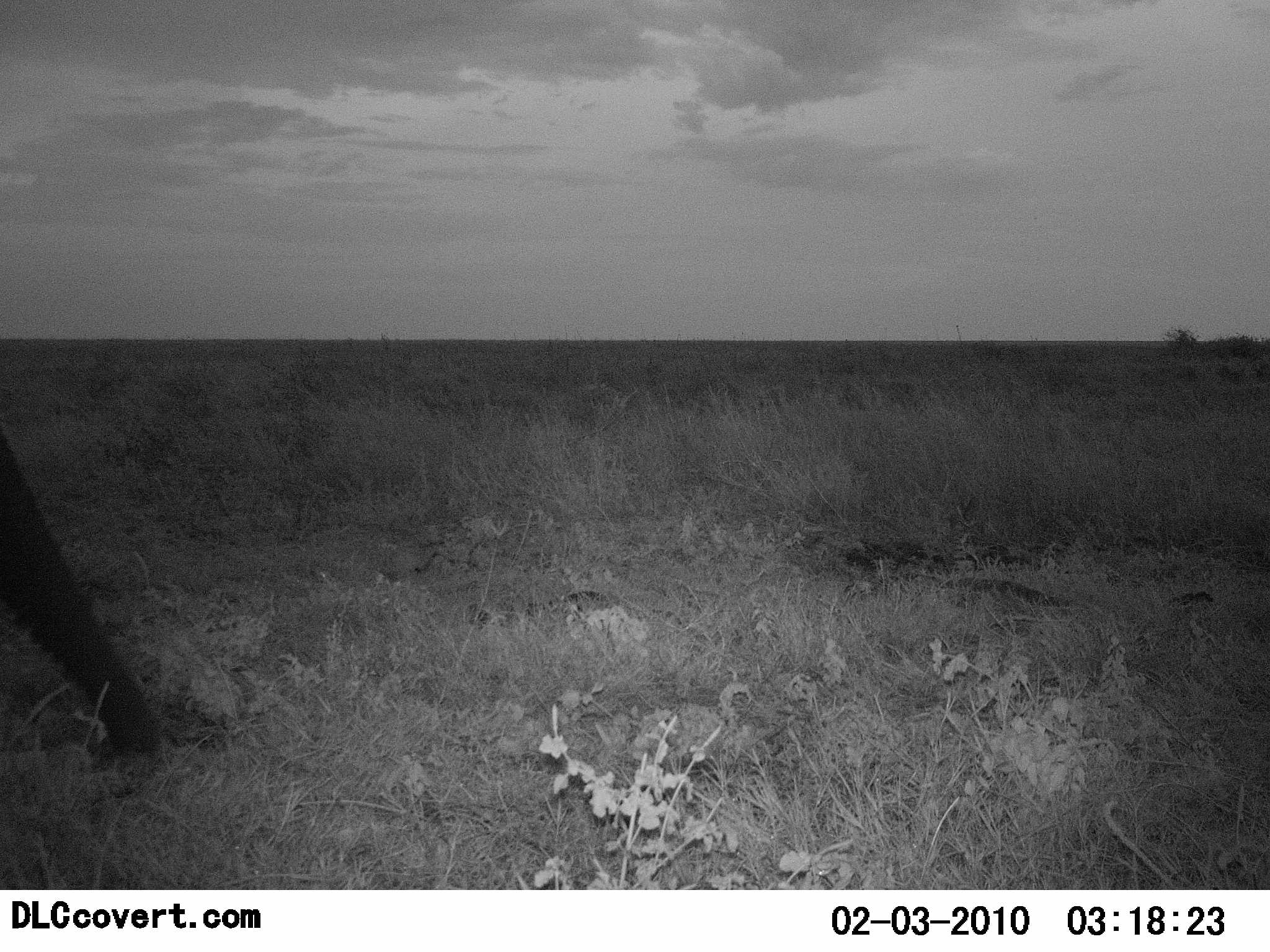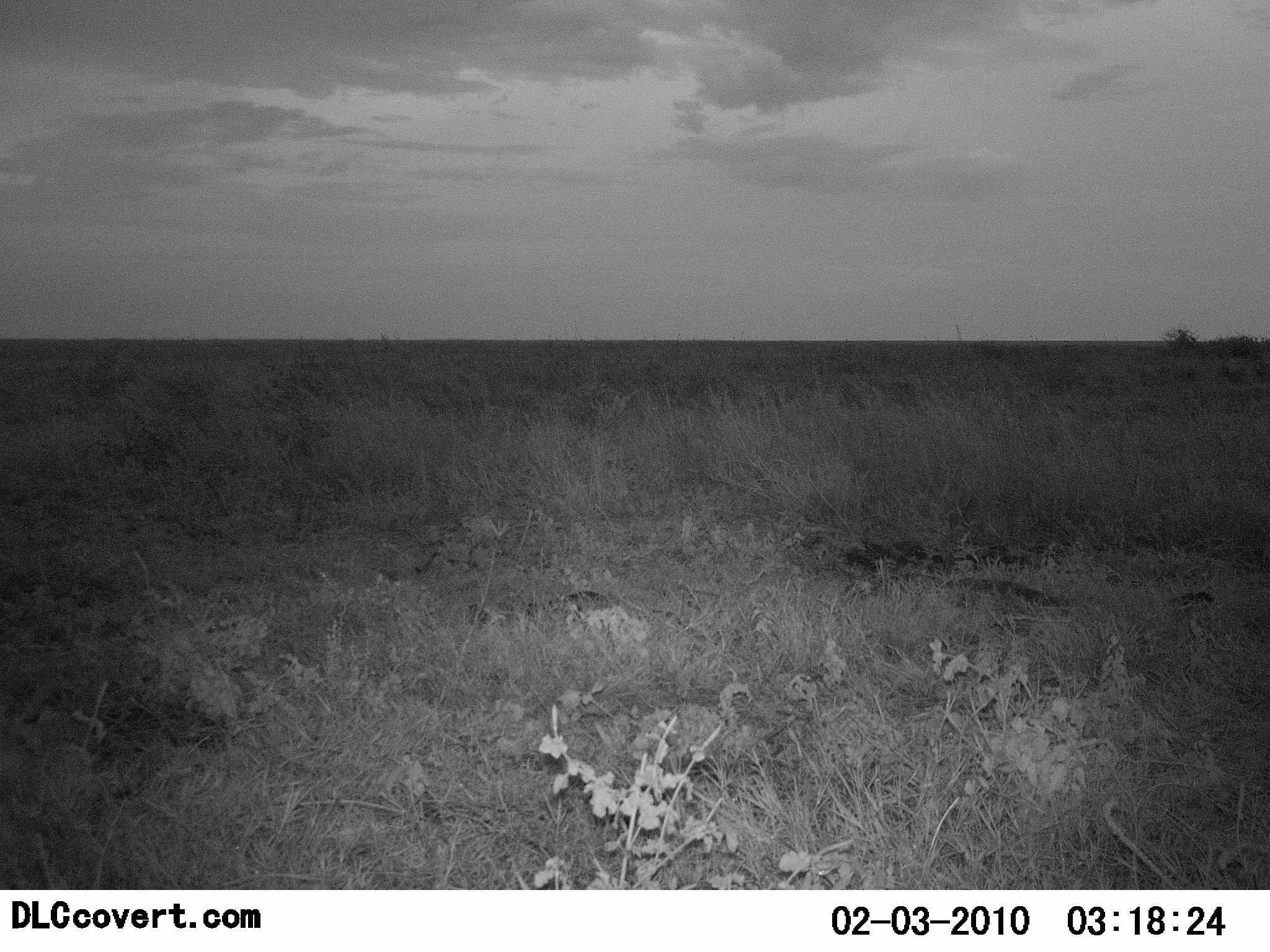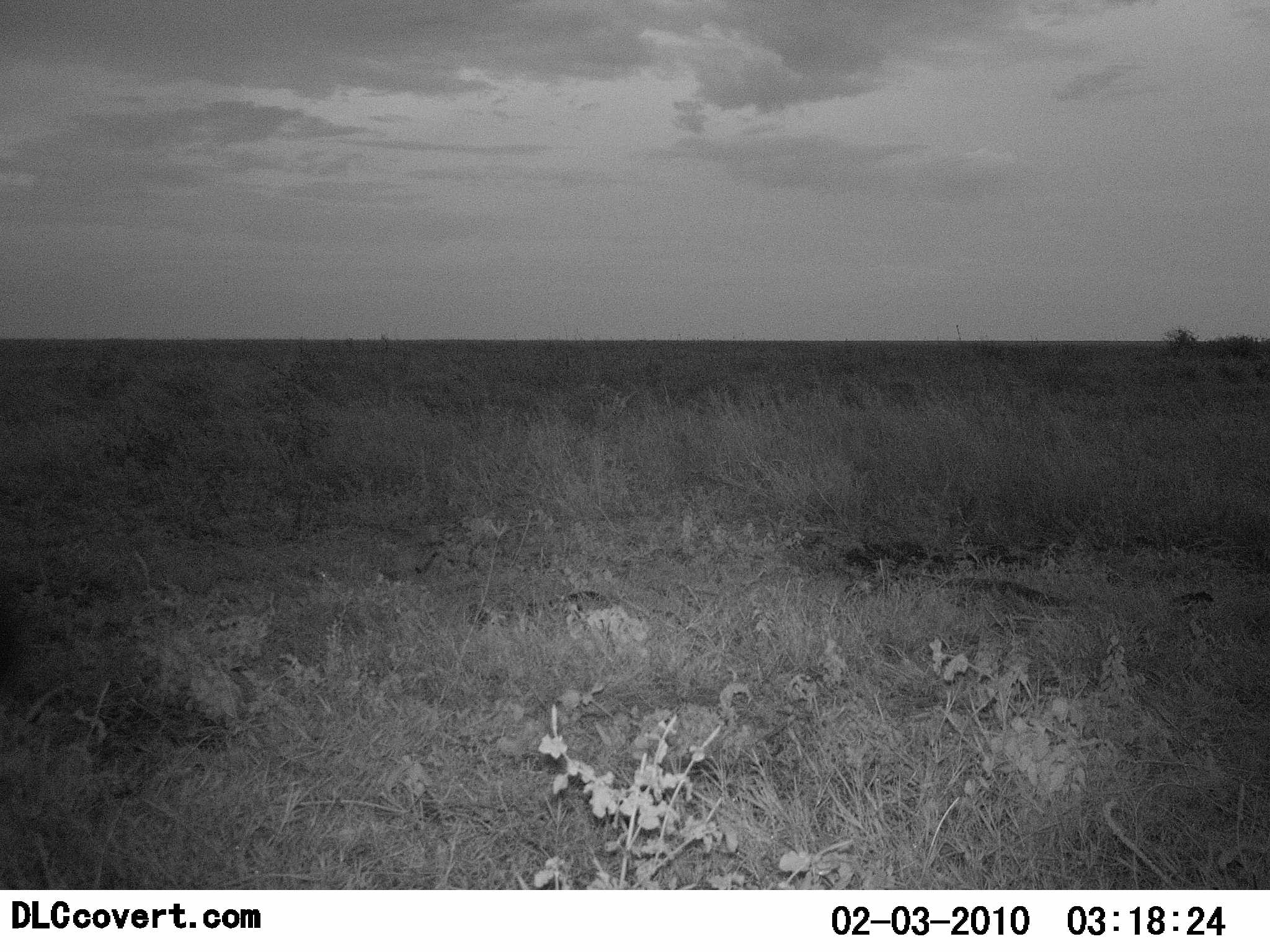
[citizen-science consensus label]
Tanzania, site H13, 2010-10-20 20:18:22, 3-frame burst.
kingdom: Animalia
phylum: Chordata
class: Mammalia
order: Proboscidea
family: Elephantidae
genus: Loxodonta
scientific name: Loxodonta africana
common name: african bush elephant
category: elephant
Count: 1.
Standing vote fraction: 21%.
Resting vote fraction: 0%.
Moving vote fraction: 64%.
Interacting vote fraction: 7%.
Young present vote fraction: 0%.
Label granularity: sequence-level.